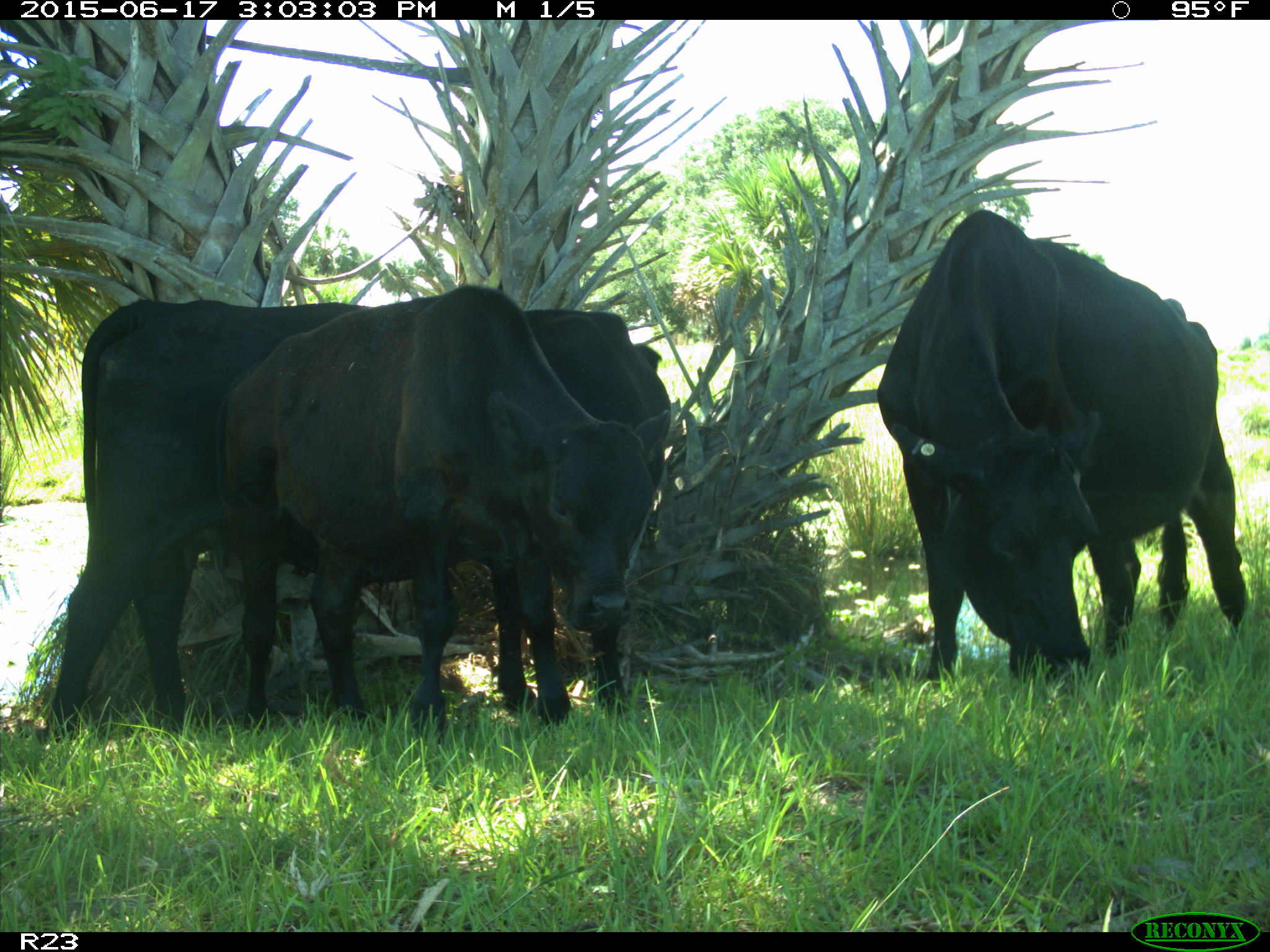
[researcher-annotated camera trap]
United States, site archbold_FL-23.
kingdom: Animalia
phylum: Chordata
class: Mammalia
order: Artiodactyla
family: Bovidae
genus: Bos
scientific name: Bos taurus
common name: domestic cow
Bos taurus (domestic cow).